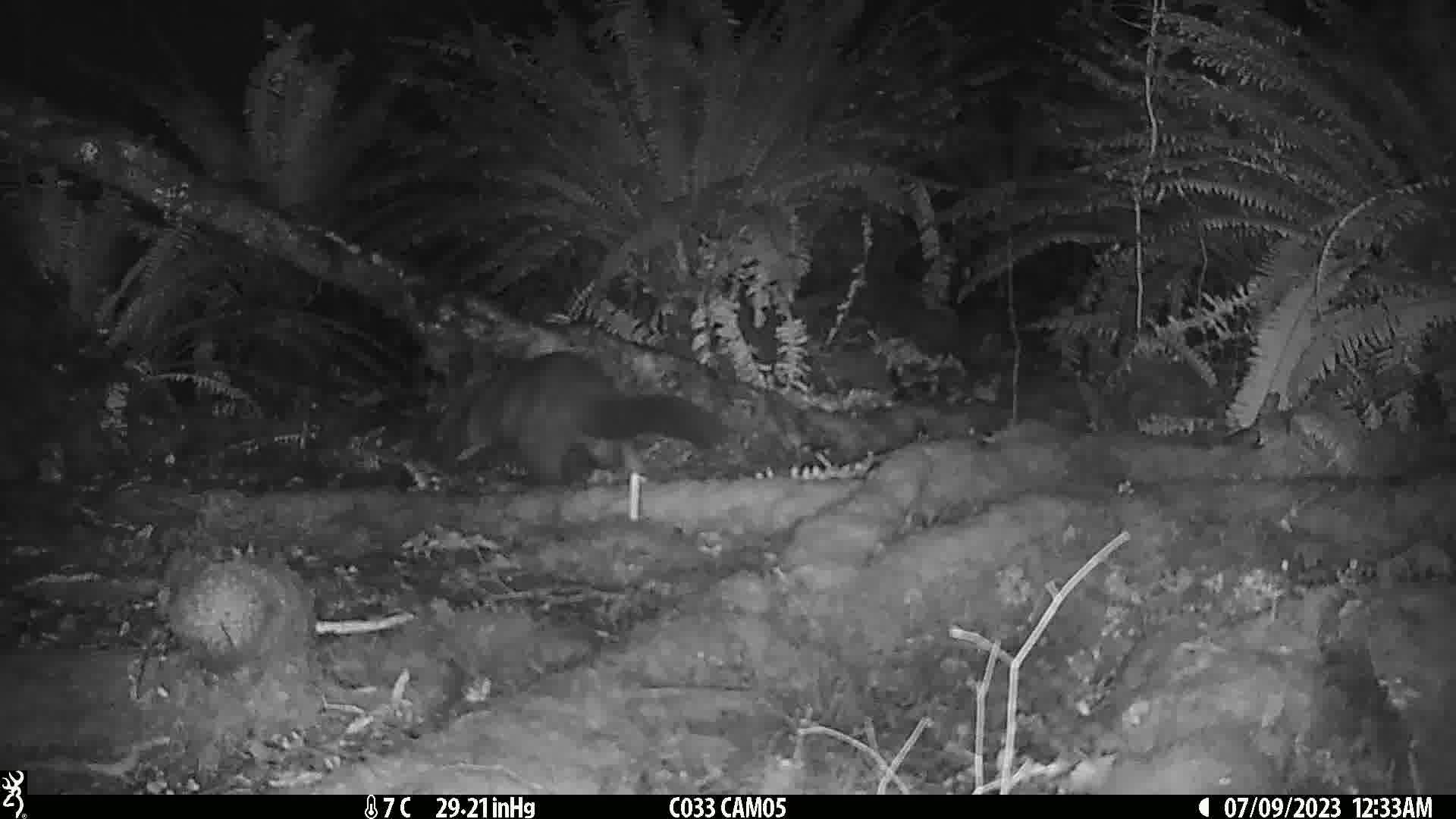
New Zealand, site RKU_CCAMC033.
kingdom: Animalia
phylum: Chordata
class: Mammalia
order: Diprotodontia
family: Phalangeridae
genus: Trichosurus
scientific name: Trichosurus vulpecula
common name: common brushtail possum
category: possum